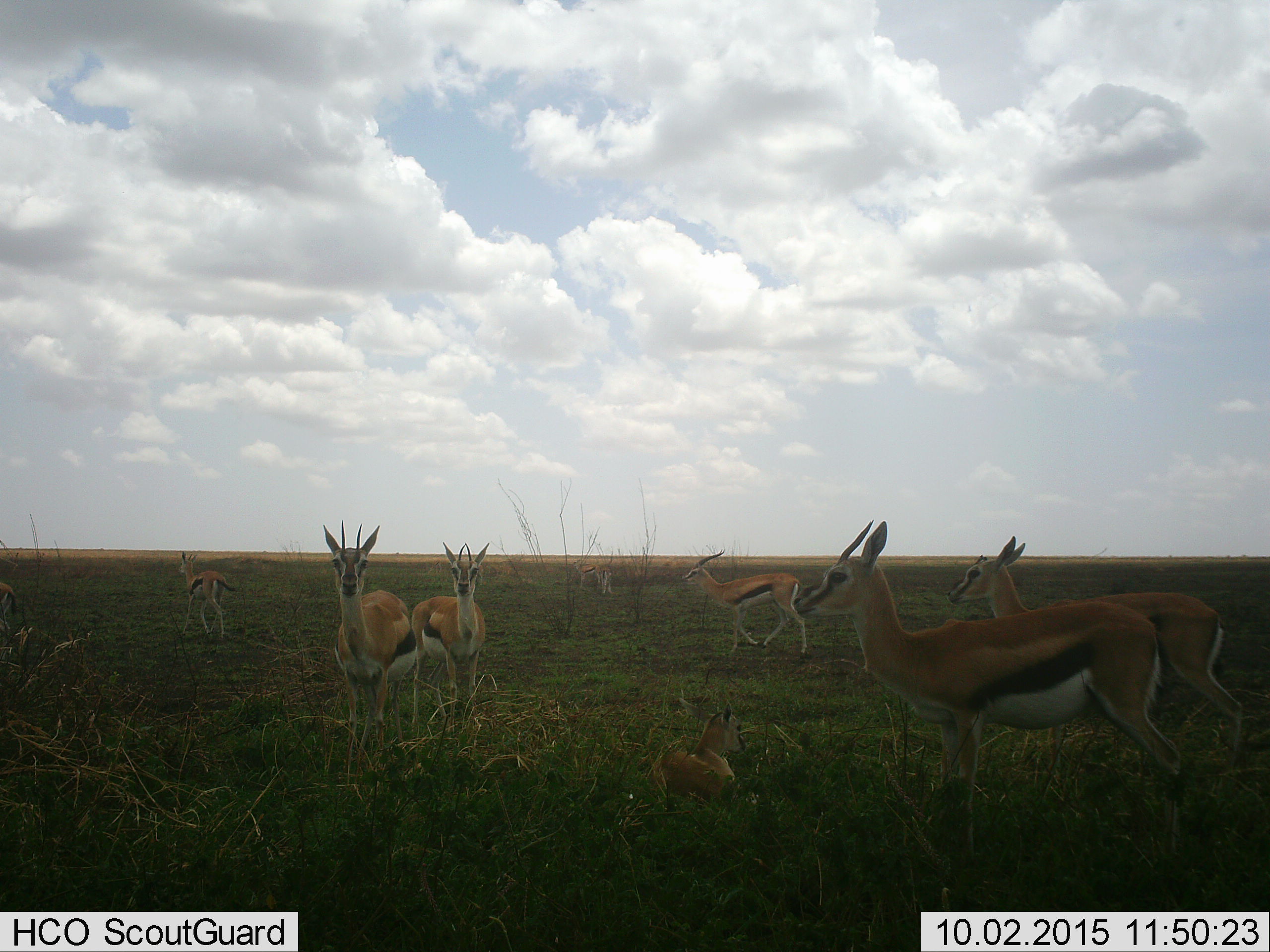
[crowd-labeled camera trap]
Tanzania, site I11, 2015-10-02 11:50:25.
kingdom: Animalia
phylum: Chordata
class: Mammalia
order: Artiodactyla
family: Bovidae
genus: Eudorcas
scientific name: Eudorcas thomsonii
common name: thomson's gazelle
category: gazellethomsons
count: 8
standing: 100%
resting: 78%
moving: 56%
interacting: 0%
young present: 44%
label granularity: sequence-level